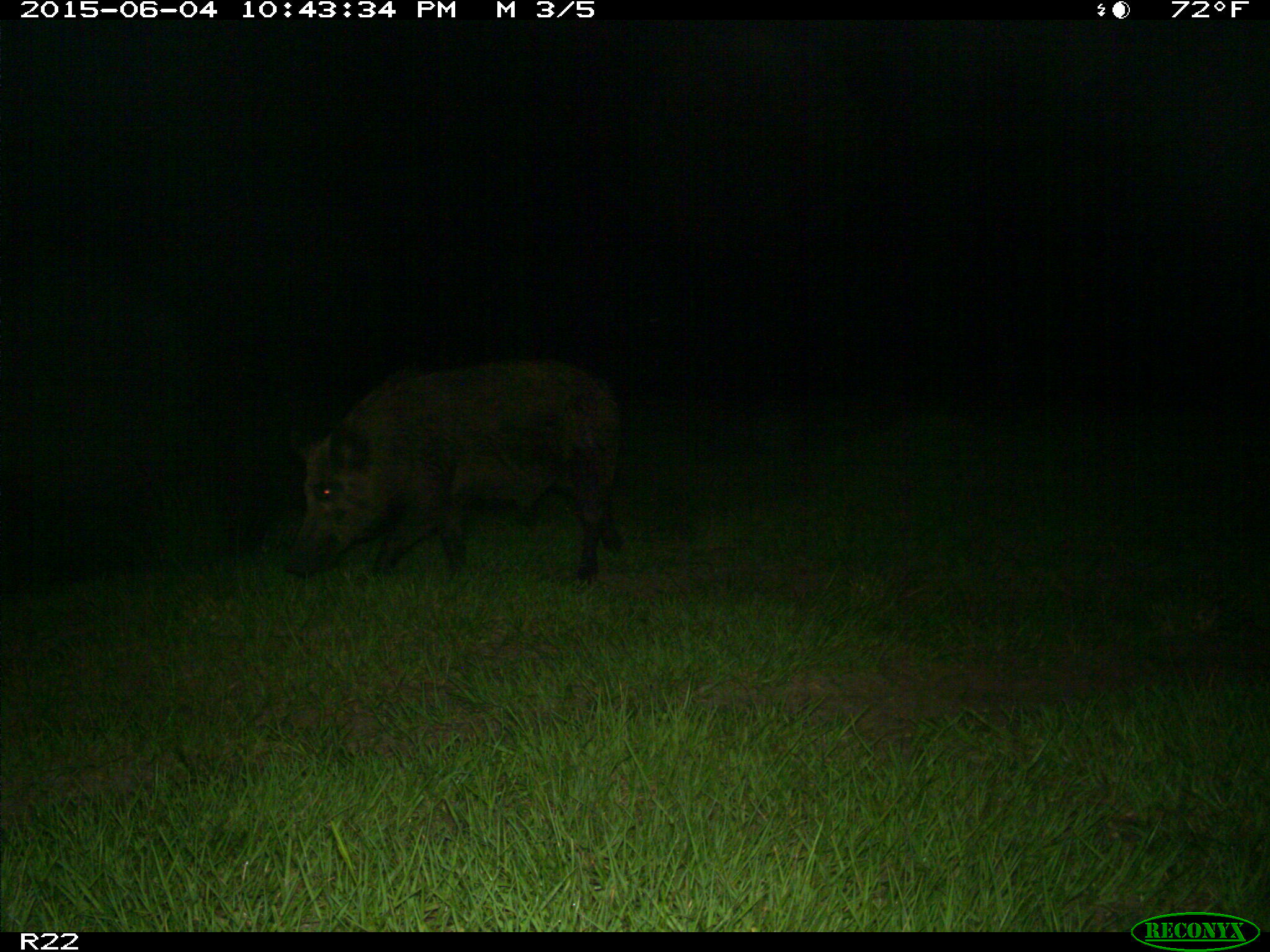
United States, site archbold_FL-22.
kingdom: Animalia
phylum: Chordata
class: Mammalia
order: Artiodactyla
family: Bovidae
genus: Bos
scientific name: Bos taurus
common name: domestic cow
Bos taurus (domestic cow).